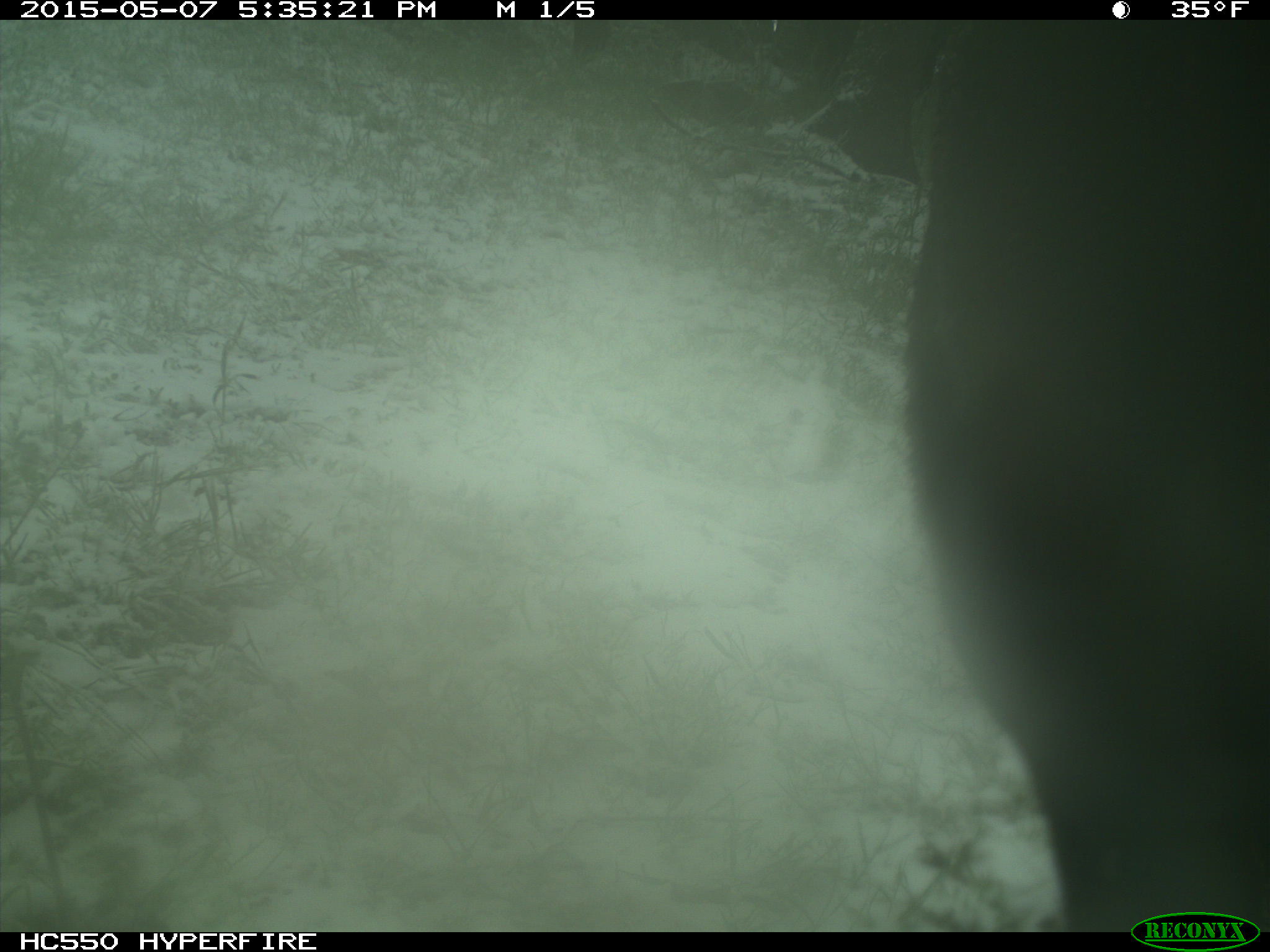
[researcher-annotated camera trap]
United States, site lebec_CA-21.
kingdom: Animalia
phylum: Chordata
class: Mammalia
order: Artiodactyla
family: Bovidae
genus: Bos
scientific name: Bos taurus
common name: domestic cow